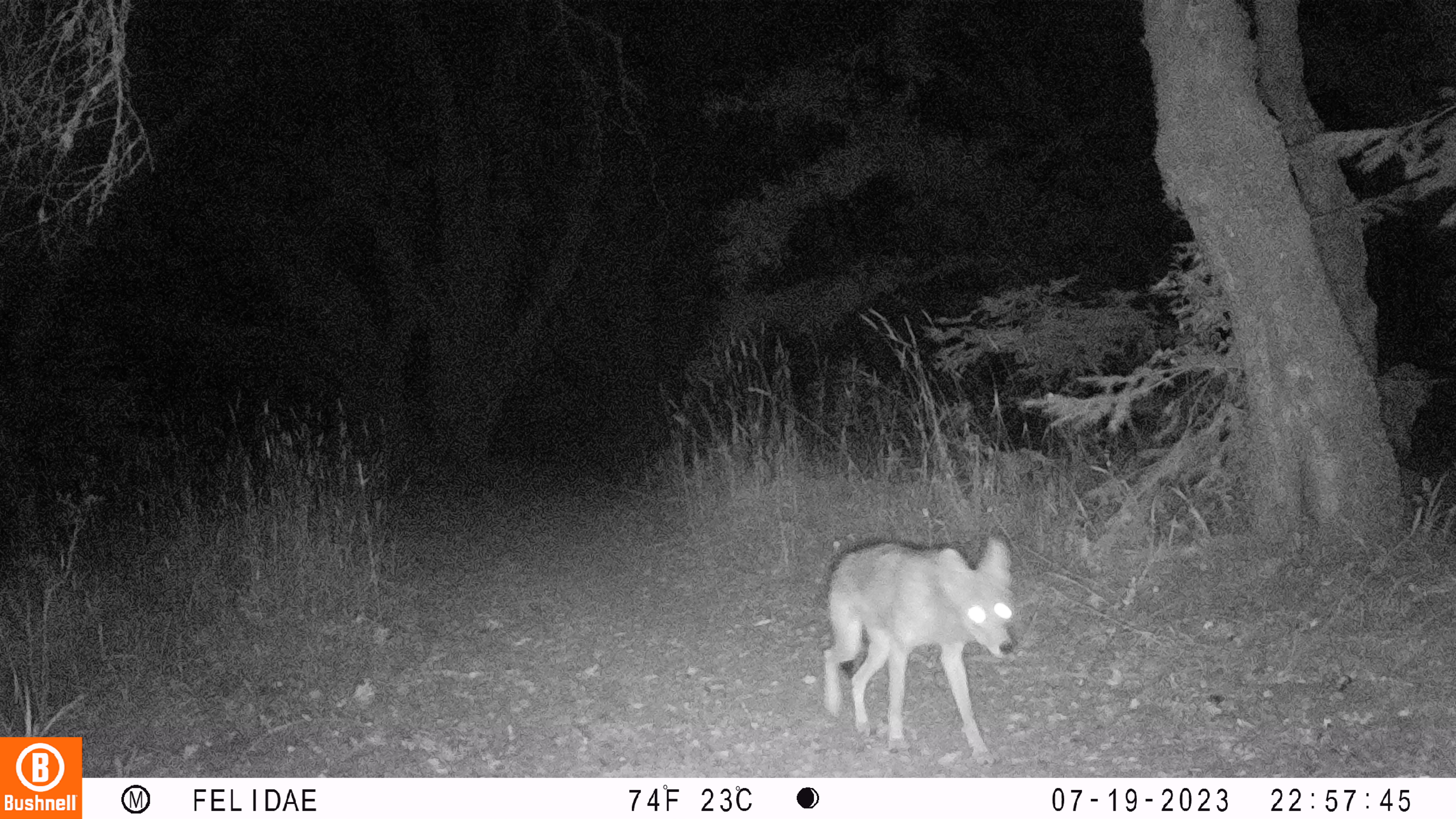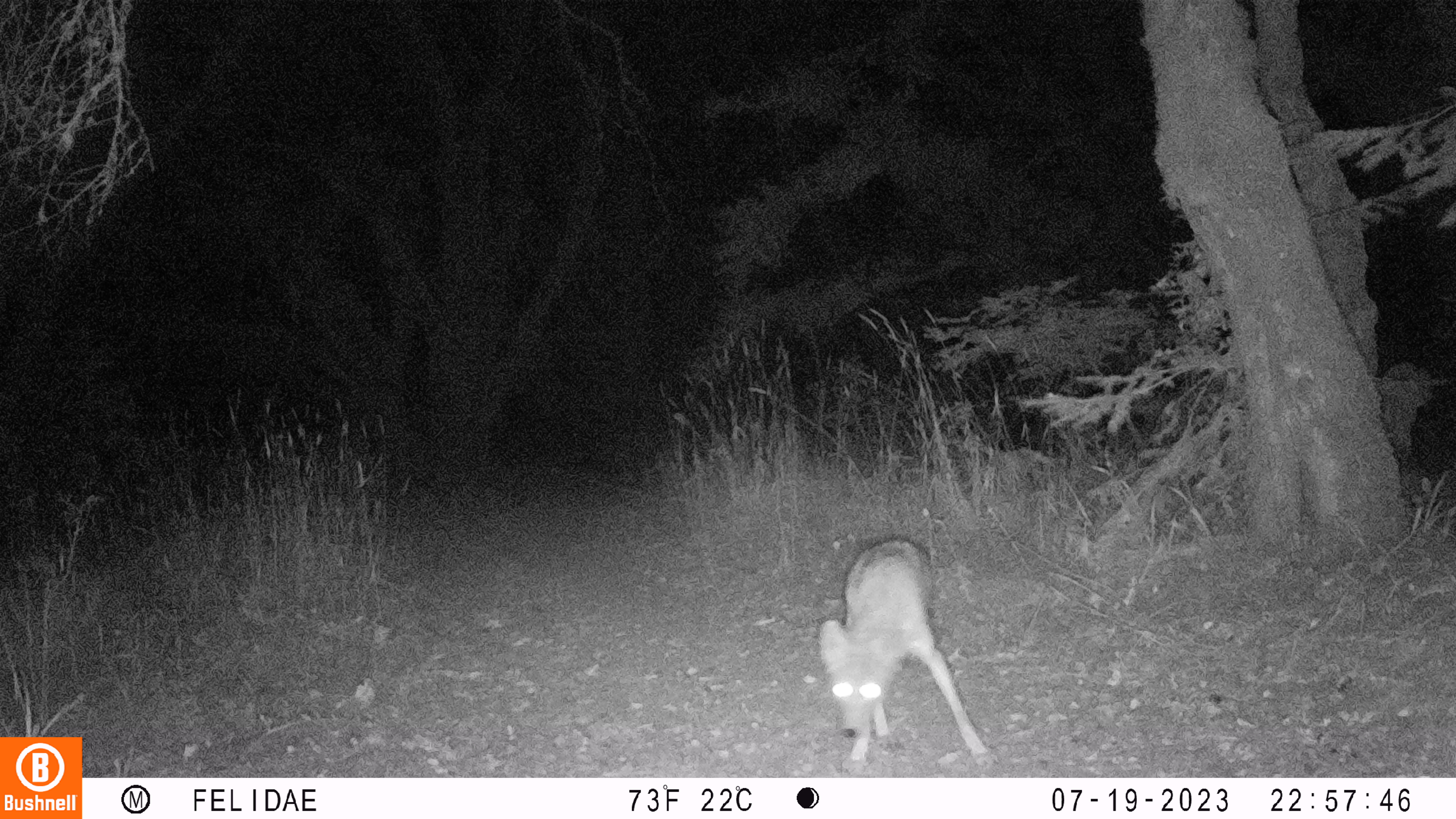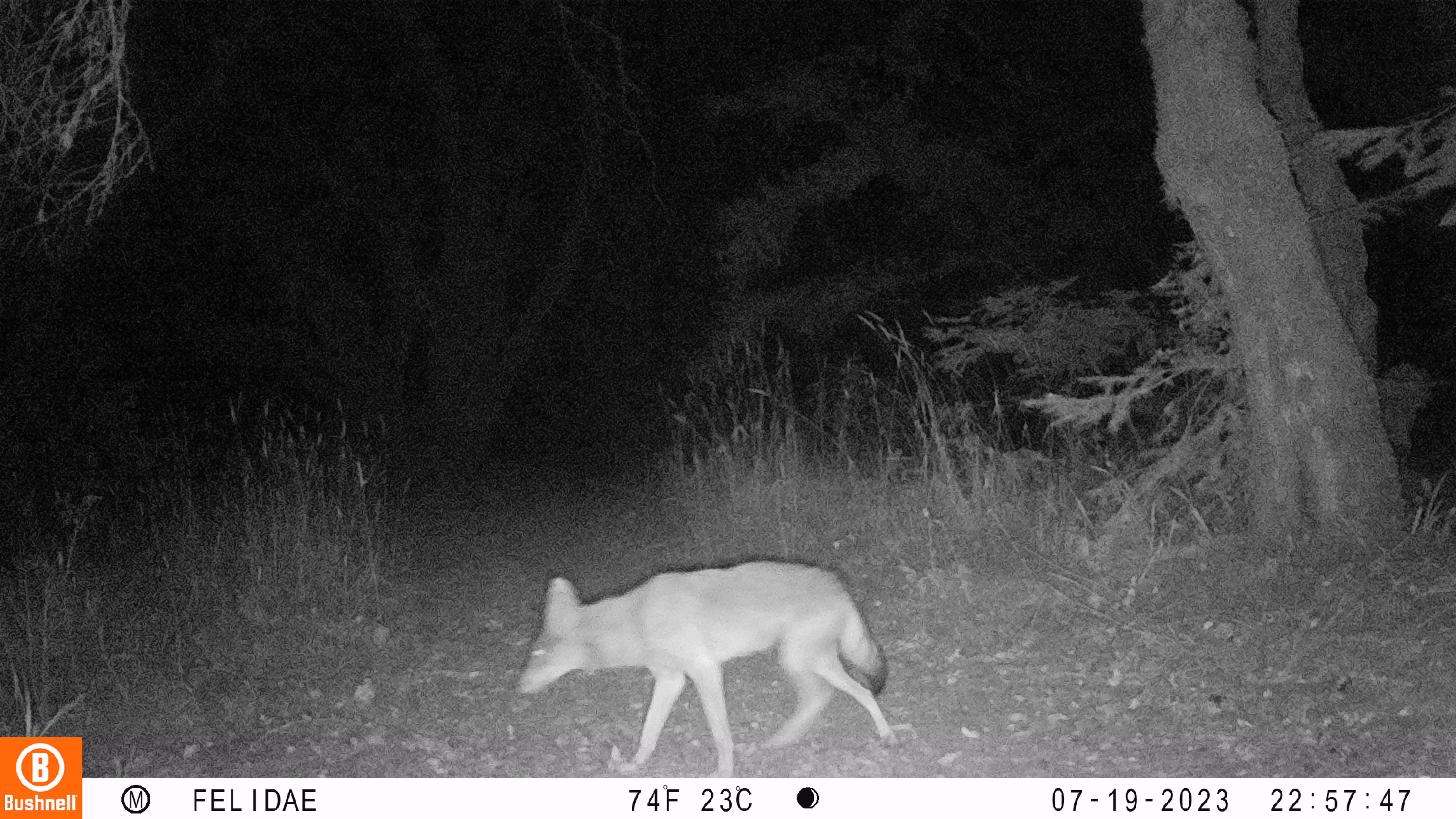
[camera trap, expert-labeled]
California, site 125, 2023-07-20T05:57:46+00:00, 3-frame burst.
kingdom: Animalia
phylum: Chordata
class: Mammalia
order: Carnivora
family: Canidae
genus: Canis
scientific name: Canis latrans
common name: coyote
Coyote (Canis latrans).